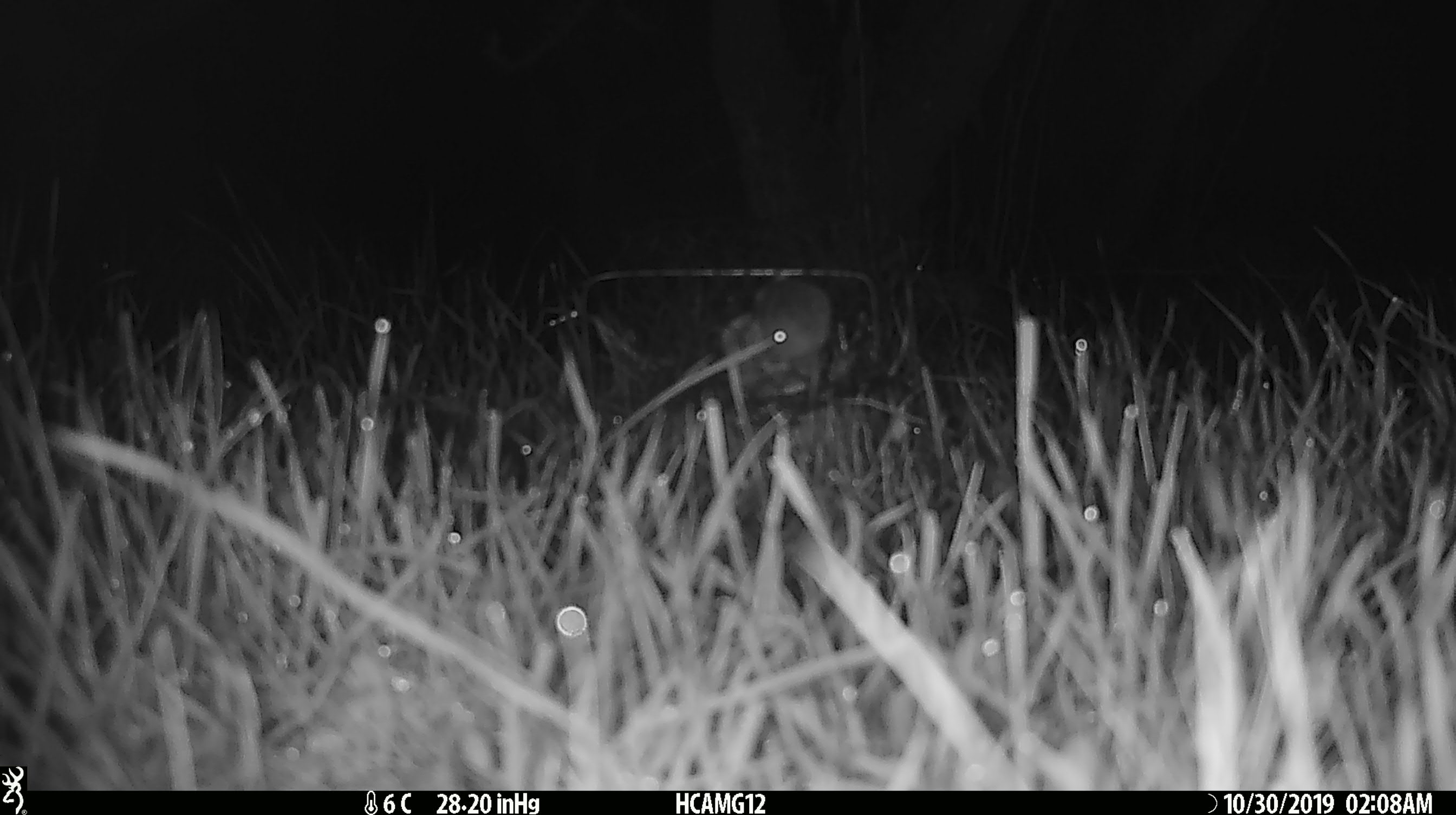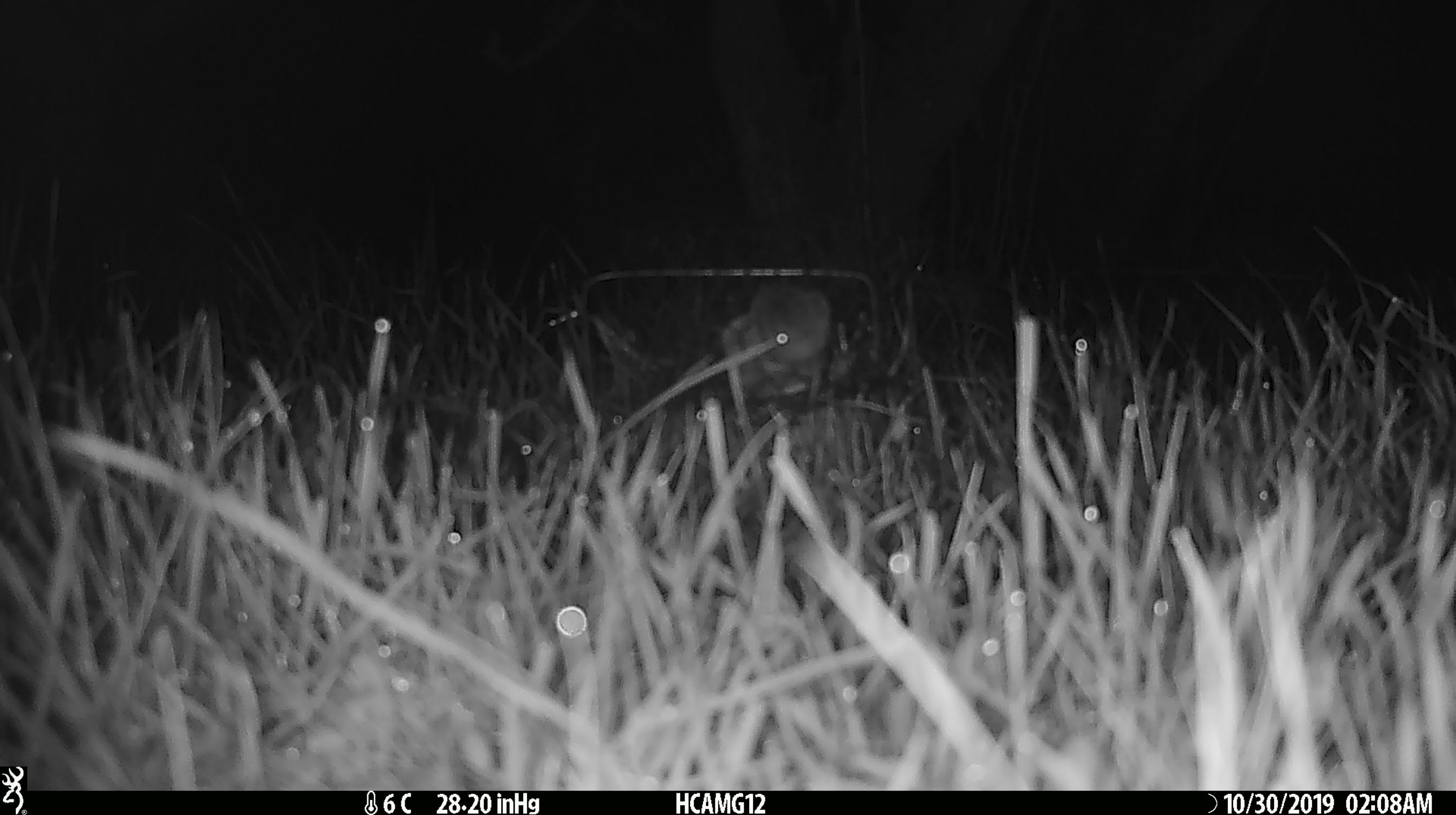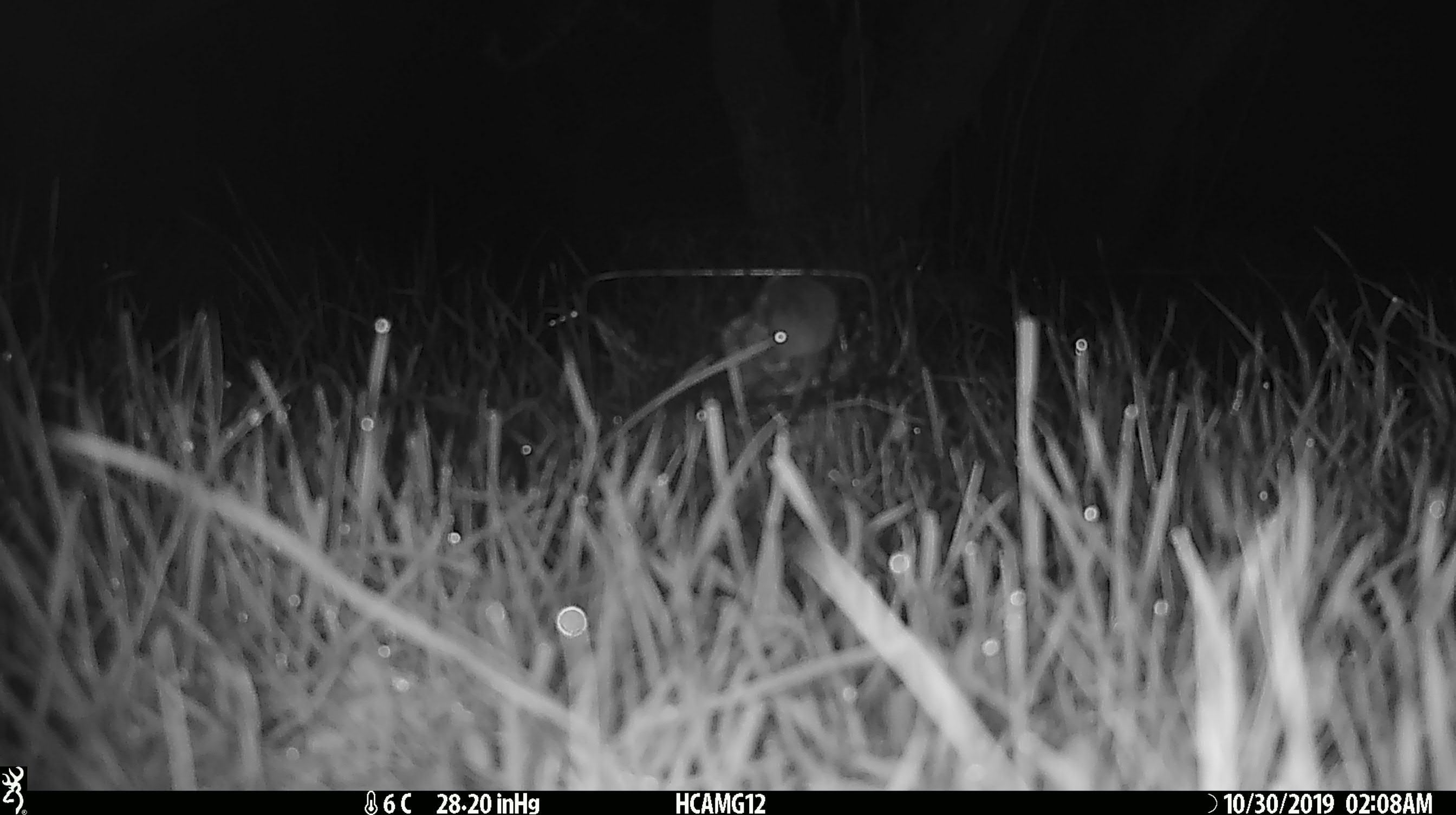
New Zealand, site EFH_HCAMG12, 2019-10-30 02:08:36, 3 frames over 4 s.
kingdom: Animalia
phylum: Chordata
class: Mammalia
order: Rodentia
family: Muridae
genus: Mus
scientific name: Mus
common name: mouse